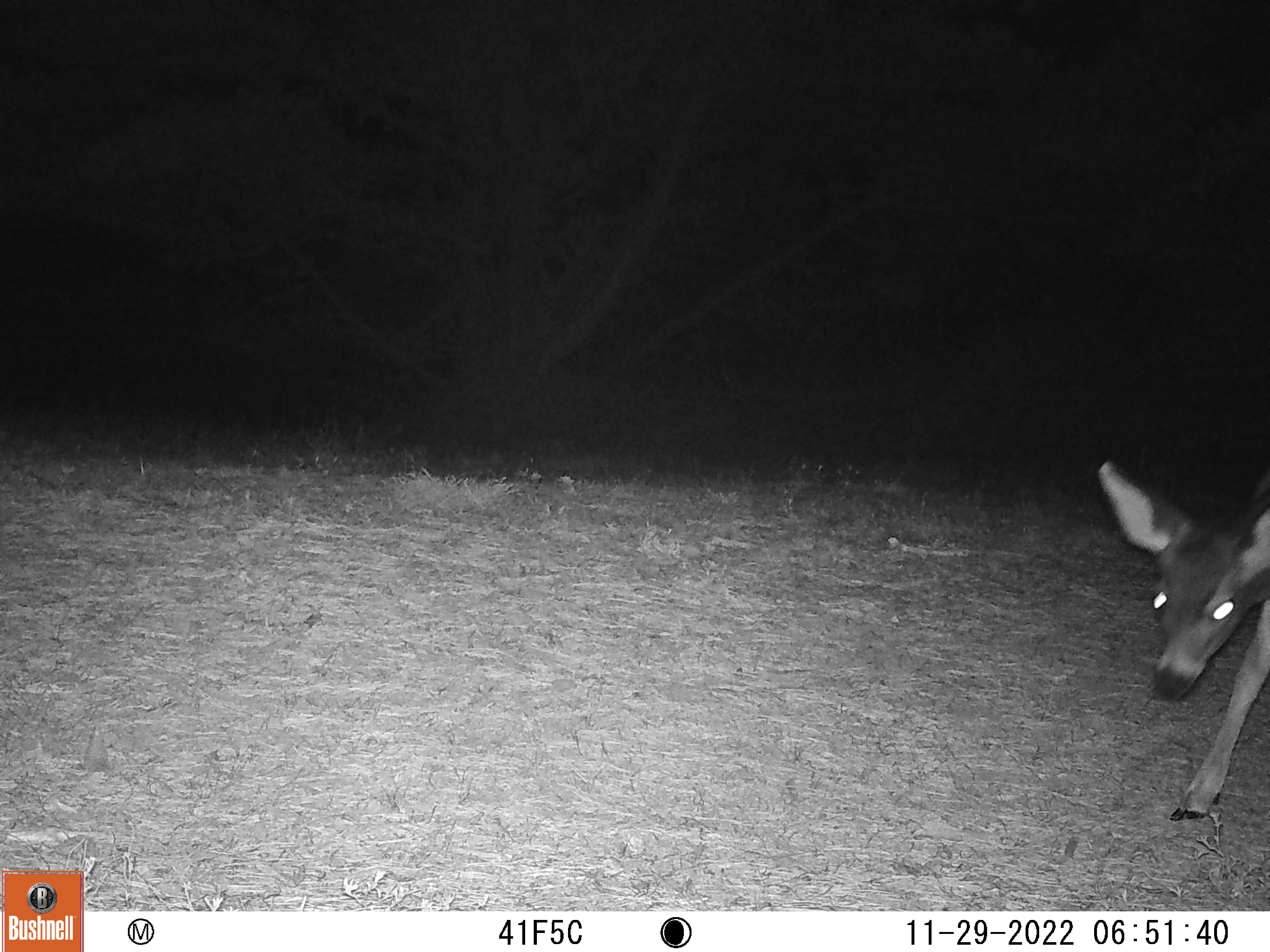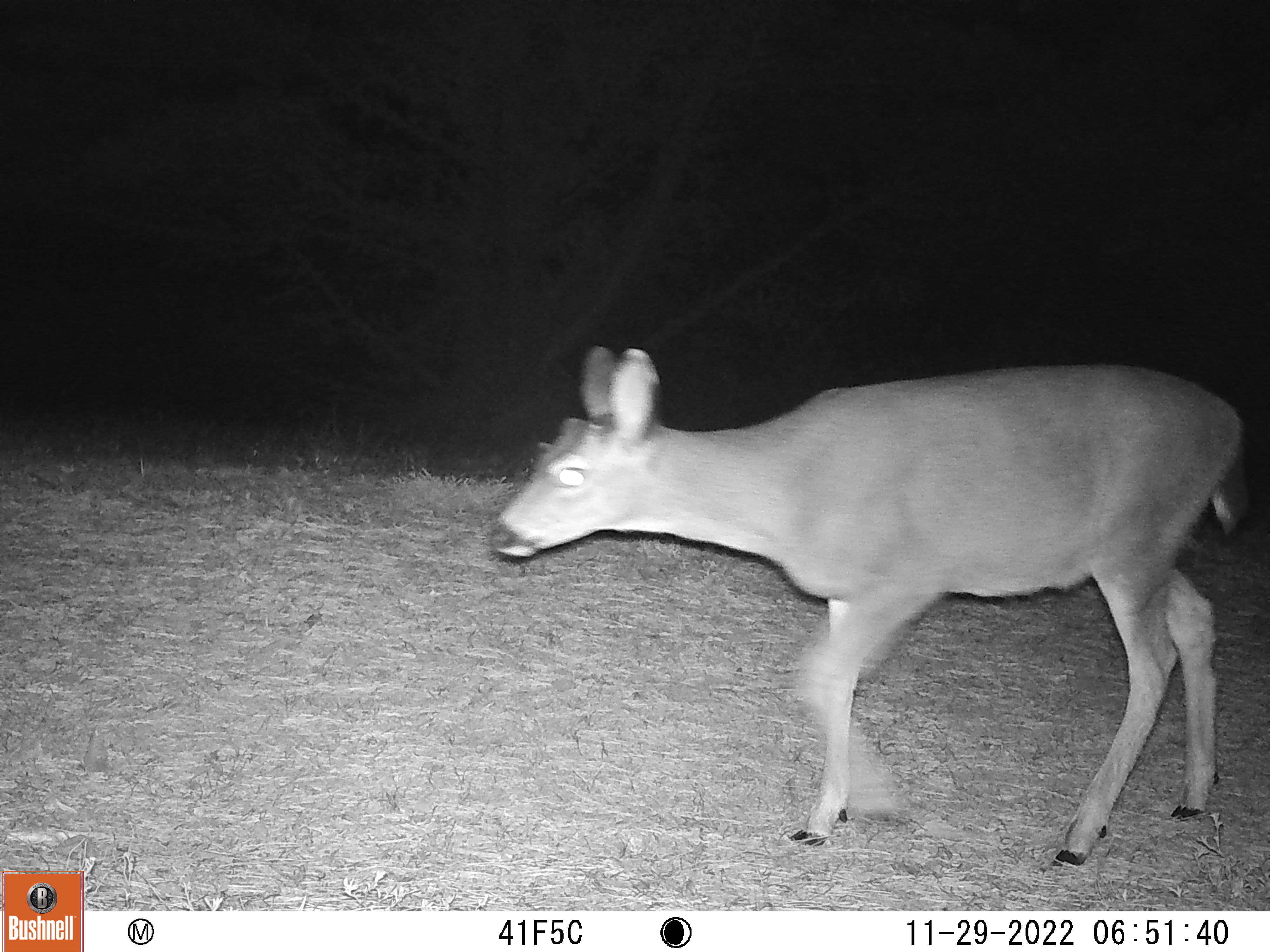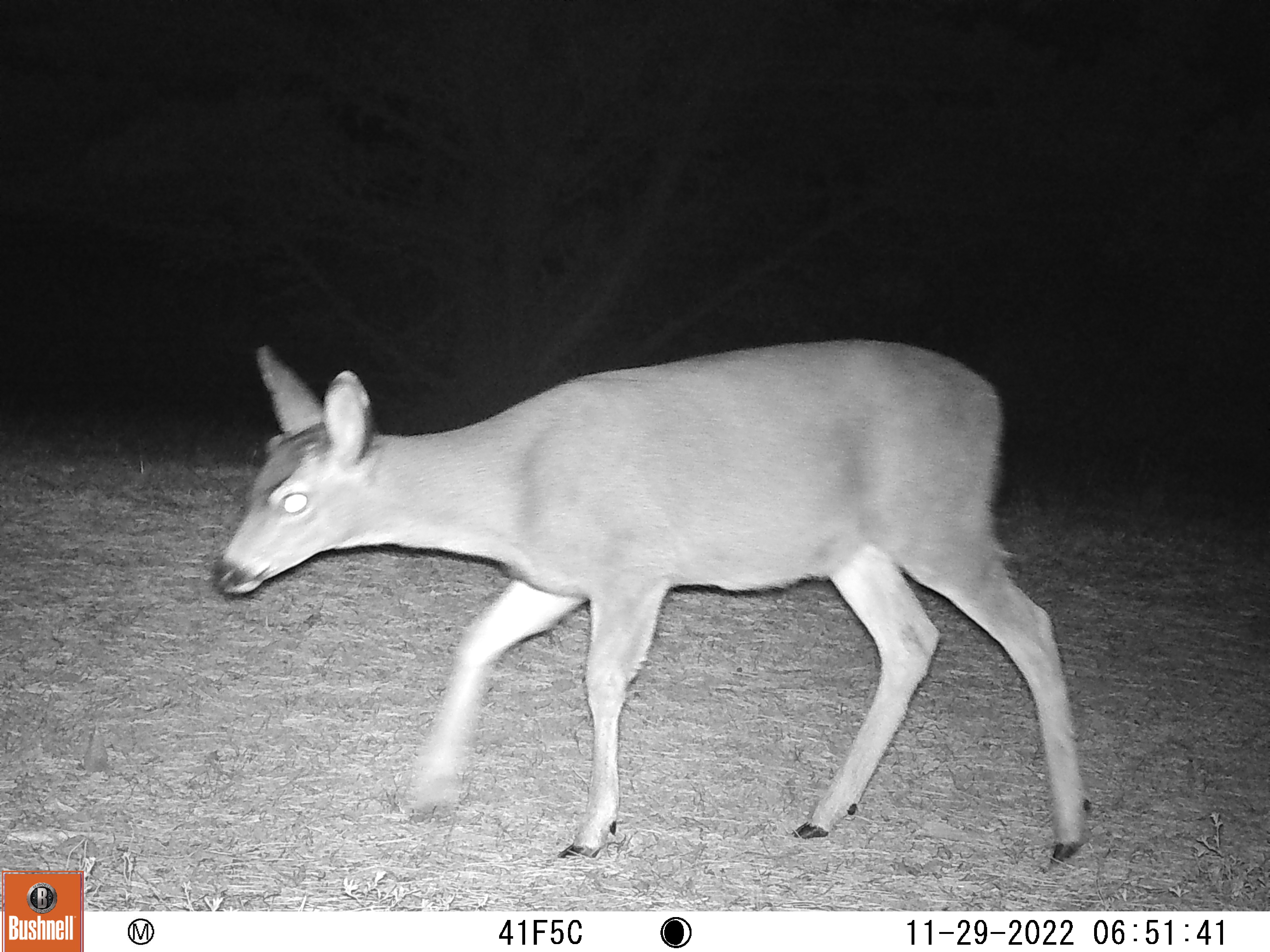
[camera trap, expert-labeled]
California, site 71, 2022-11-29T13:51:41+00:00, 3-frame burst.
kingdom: Animalia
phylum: Chordata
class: Mammalia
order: Artiodactyla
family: Cervidae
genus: Odocoileus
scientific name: Odocoileus hemionus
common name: mule deer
Mule deer (Odocoileus hemionus).